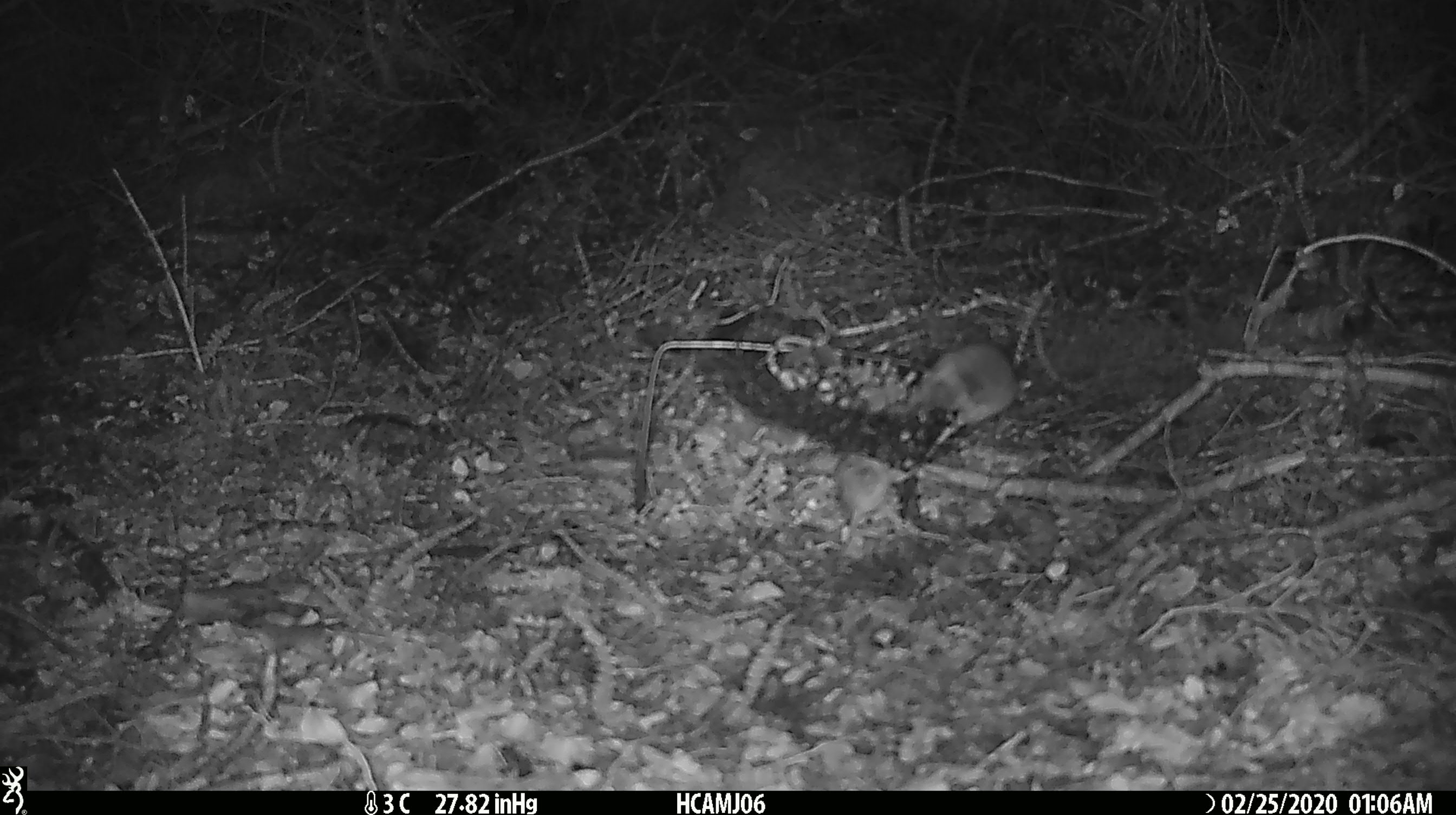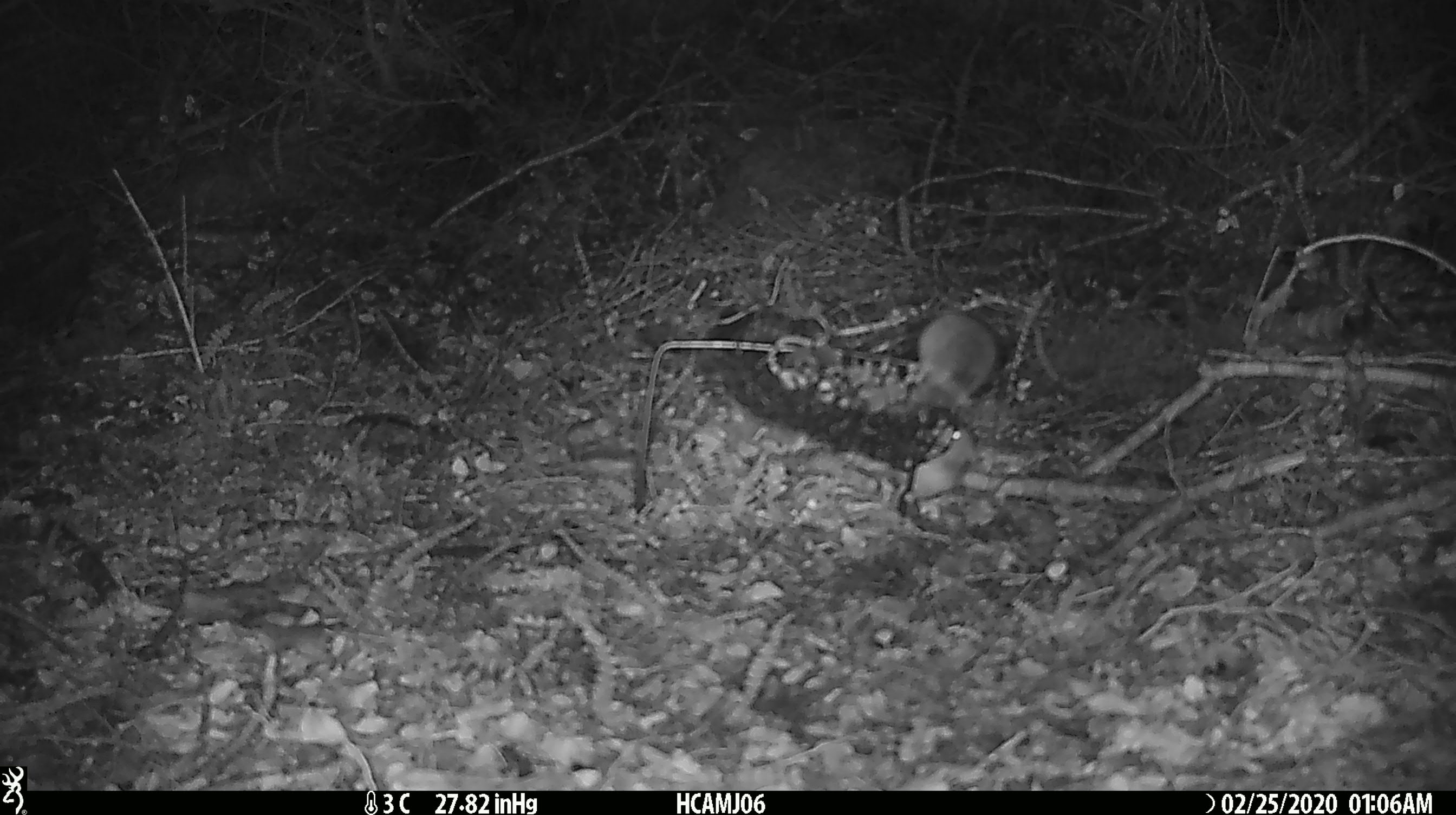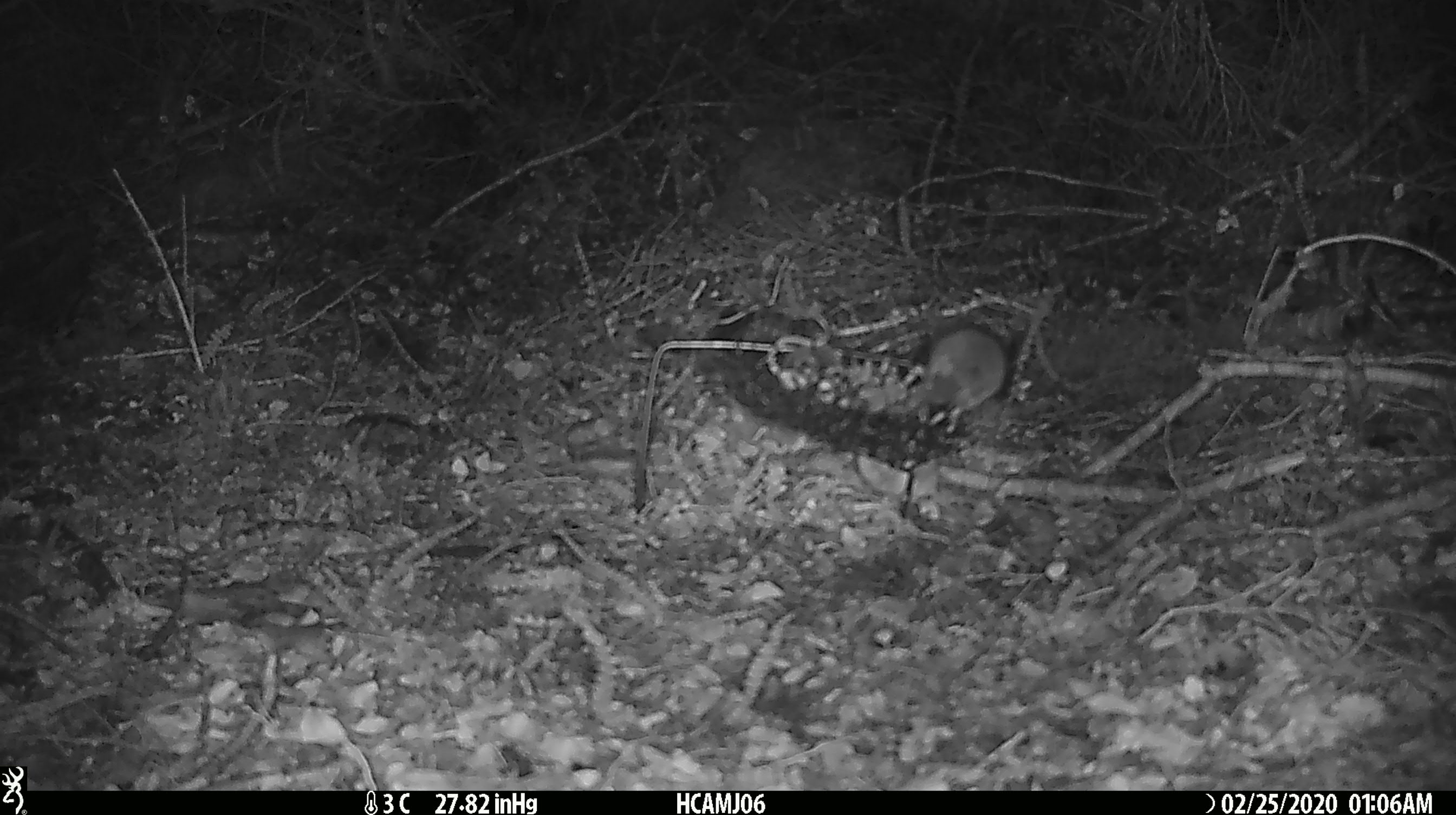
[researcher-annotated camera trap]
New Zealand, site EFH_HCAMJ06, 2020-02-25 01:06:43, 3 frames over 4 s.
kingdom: Animalia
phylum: Chordata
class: Mammalia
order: Rodentia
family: Muridae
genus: Mus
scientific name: Mus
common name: mouse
Mouse (Mus).